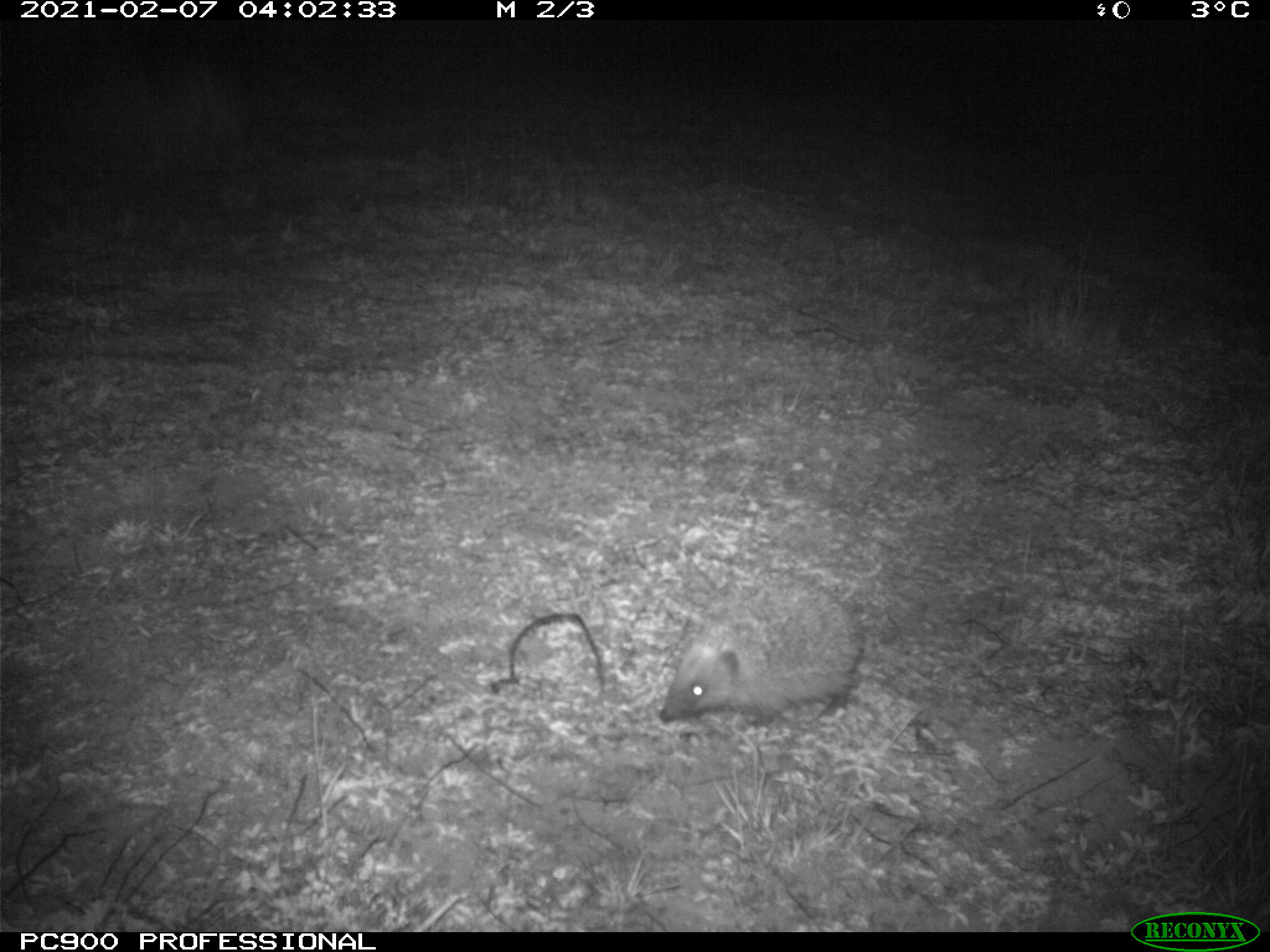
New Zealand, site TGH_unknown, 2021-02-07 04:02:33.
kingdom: Animalia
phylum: Chordata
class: Mammalia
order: Eulipotyphla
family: Erinaceidae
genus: Erinaceus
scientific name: Erinaceus europaeus europaeus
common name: european hedgehog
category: hedgehog